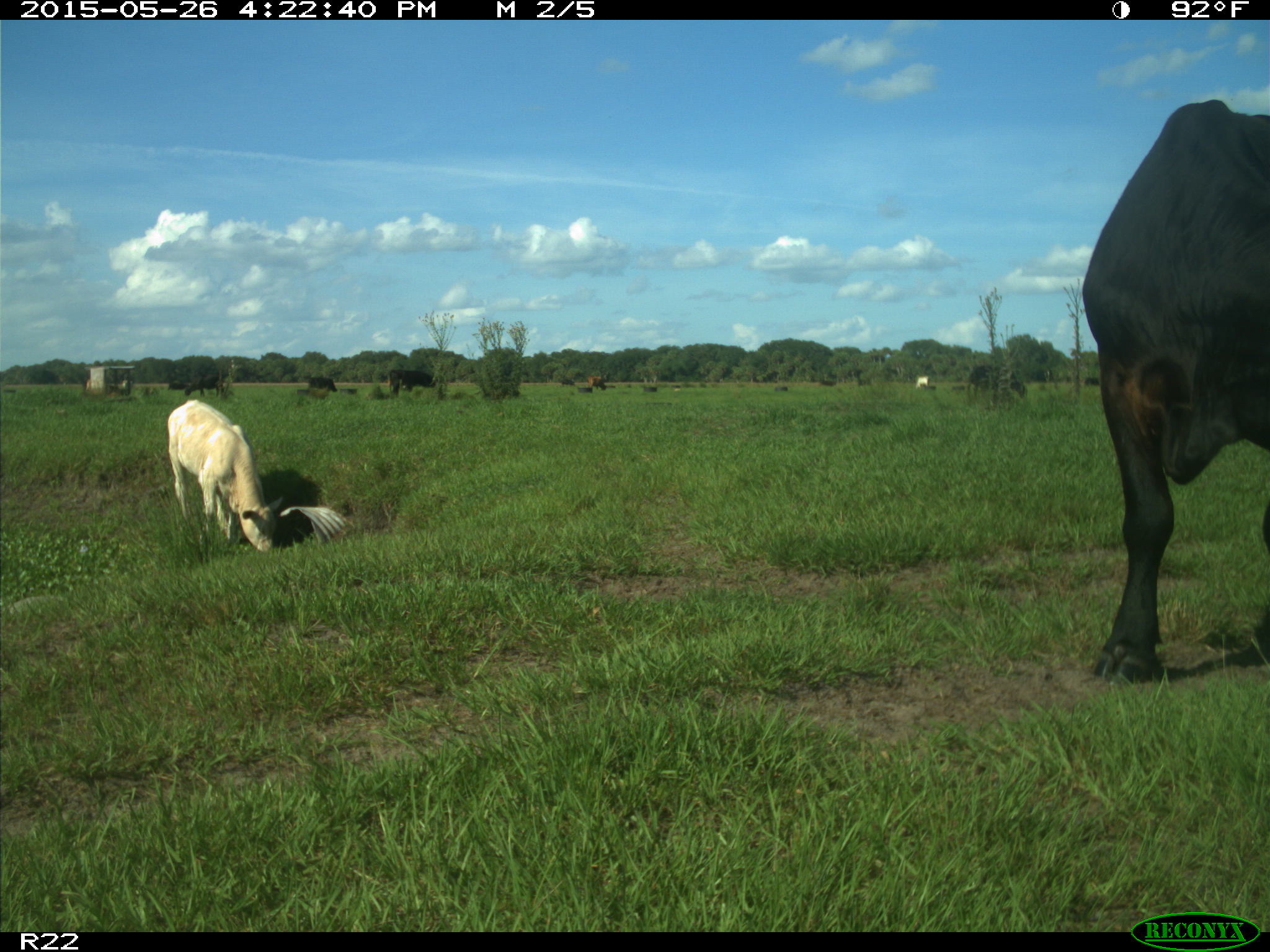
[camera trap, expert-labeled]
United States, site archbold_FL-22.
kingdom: Animalia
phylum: Chordata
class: Mammalia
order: Artiodactyla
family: Bovidae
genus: Bos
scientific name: Bos taurus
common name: domestic cow